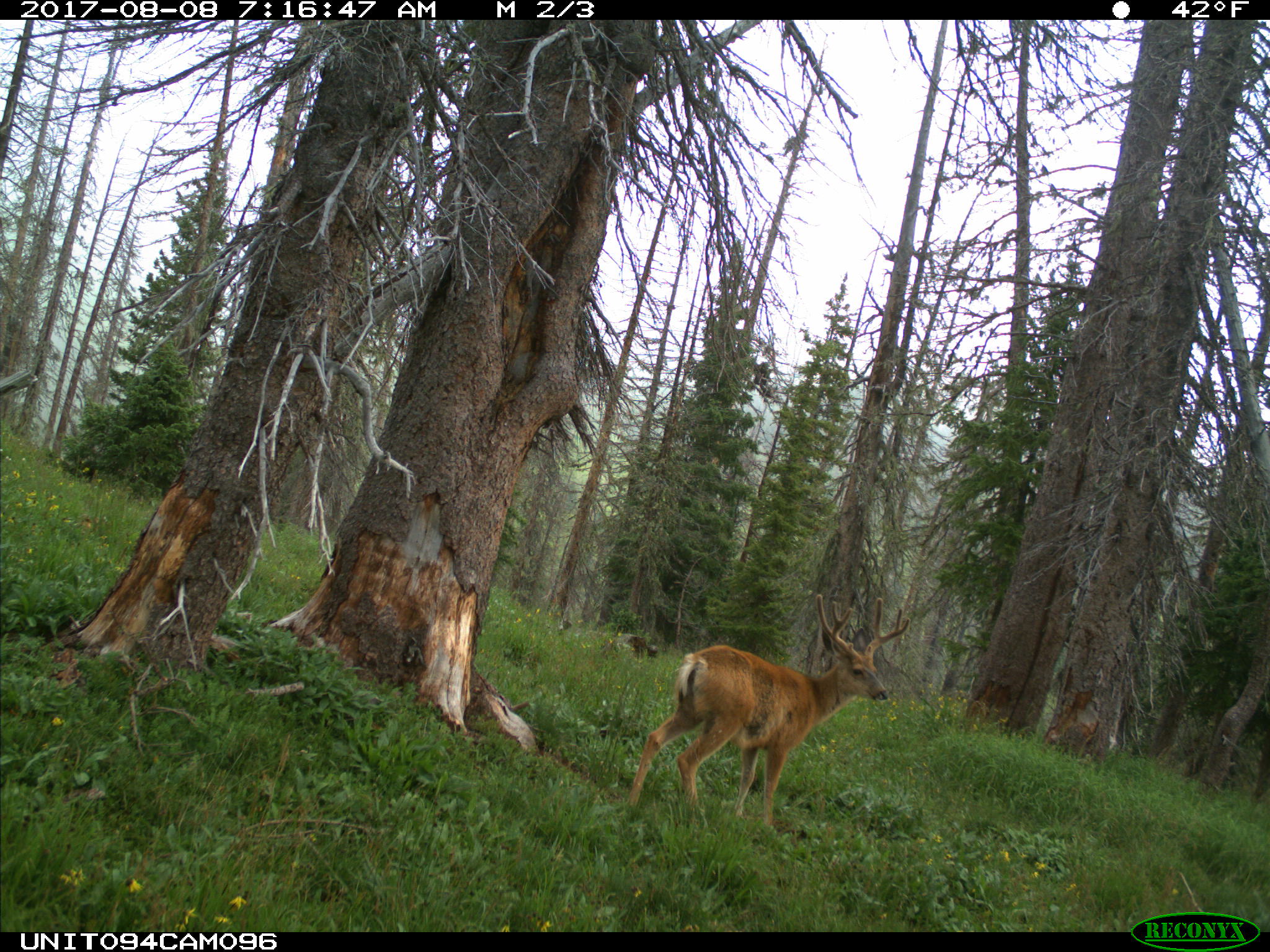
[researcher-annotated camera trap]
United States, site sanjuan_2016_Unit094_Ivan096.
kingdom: Animalia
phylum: Chordata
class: Mammalia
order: Artiodactyla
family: Cervidae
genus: Odocoileus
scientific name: Odocoileus hemionus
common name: mule deer